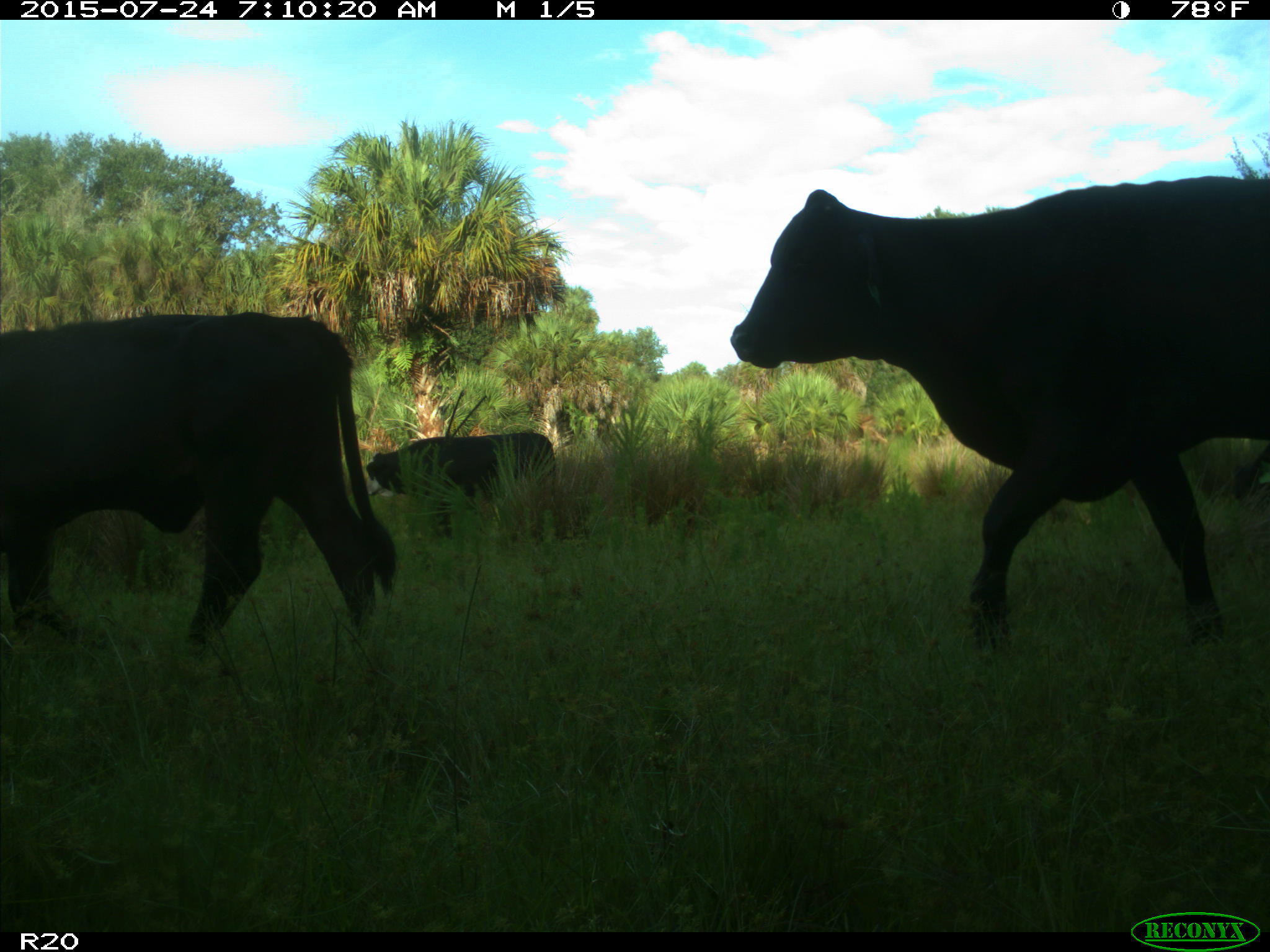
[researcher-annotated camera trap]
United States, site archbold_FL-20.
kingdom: Animalia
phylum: Chordata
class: Mammalia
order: Artiodactyla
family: Bovidae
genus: Bos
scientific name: Bos taurus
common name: domestic cow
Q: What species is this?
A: Bos taurus (domestic cow).